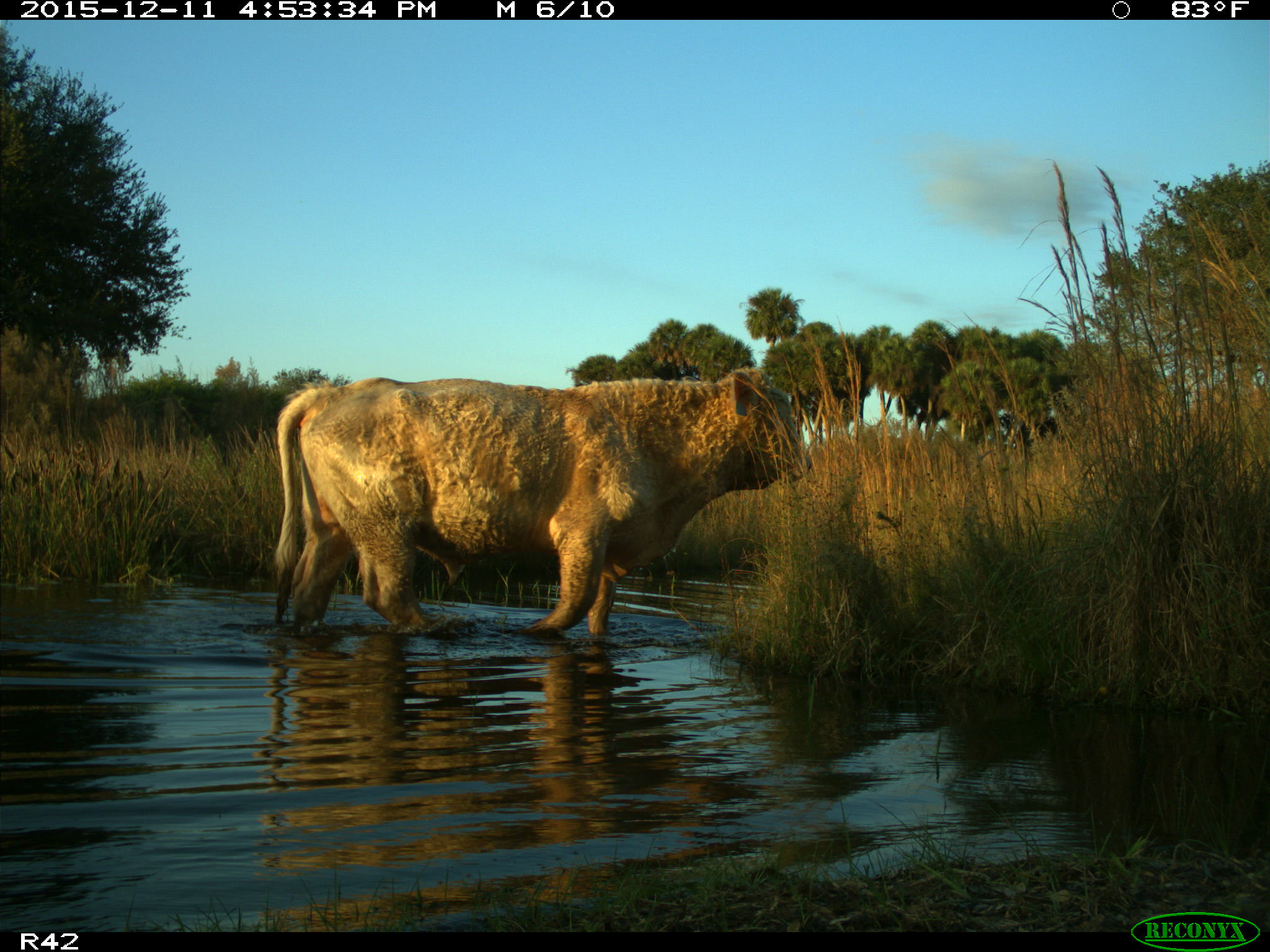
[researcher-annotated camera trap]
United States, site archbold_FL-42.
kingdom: Animalia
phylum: Chordata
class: Mammalia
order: Artiodactyla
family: Bovidae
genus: Bos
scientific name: Bos taurus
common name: domestic cow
Bos taurus (domestic cow).